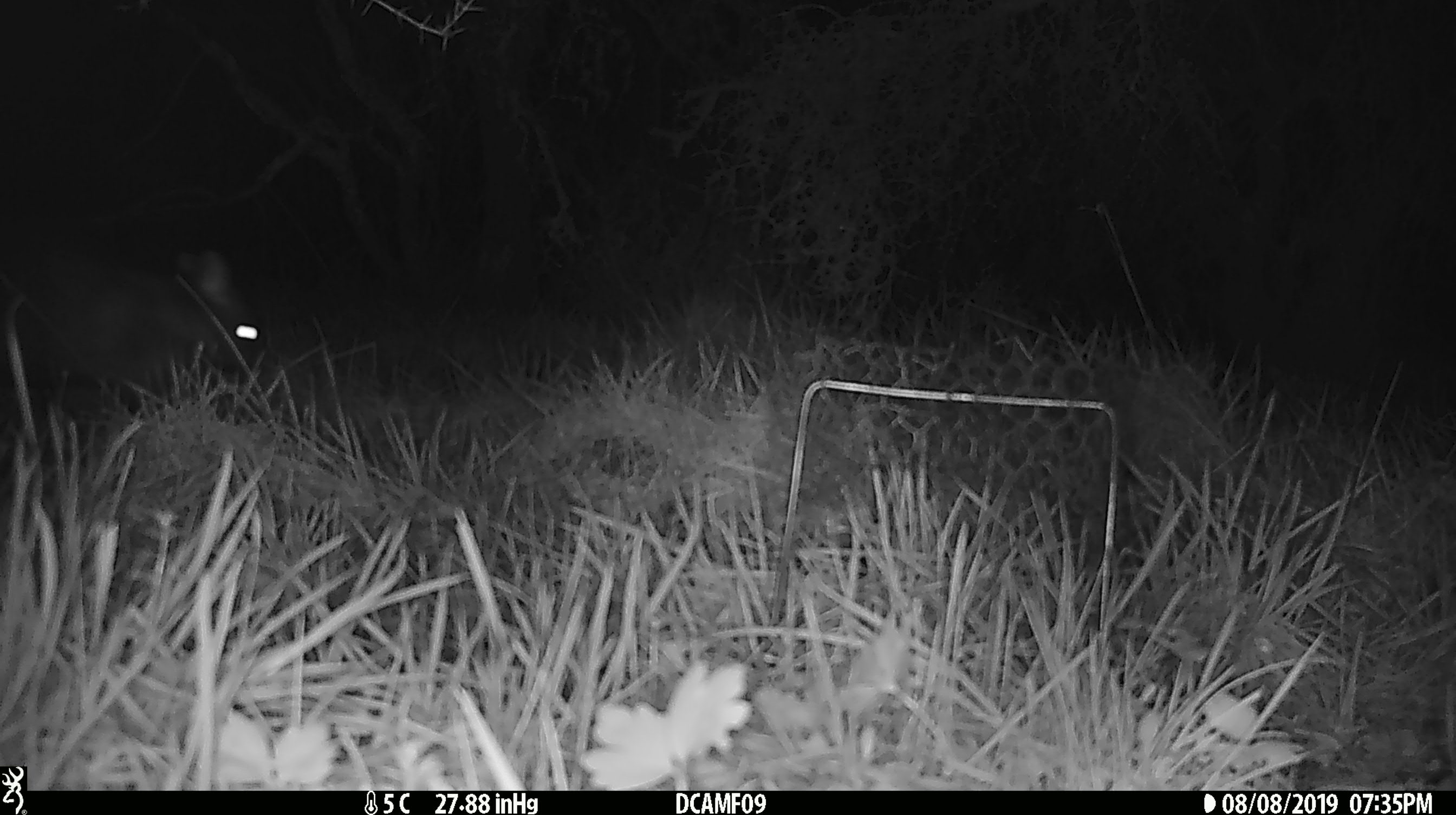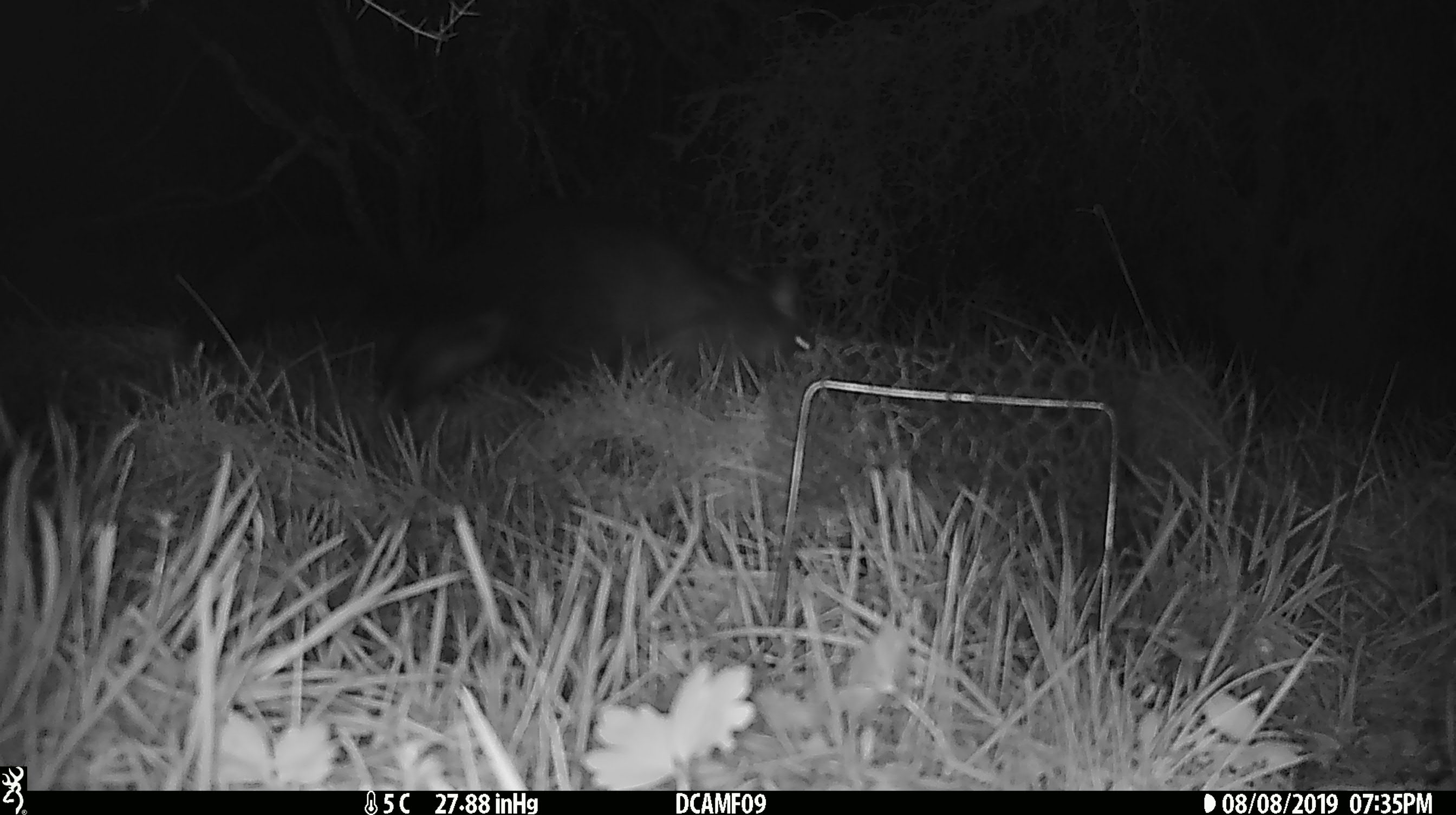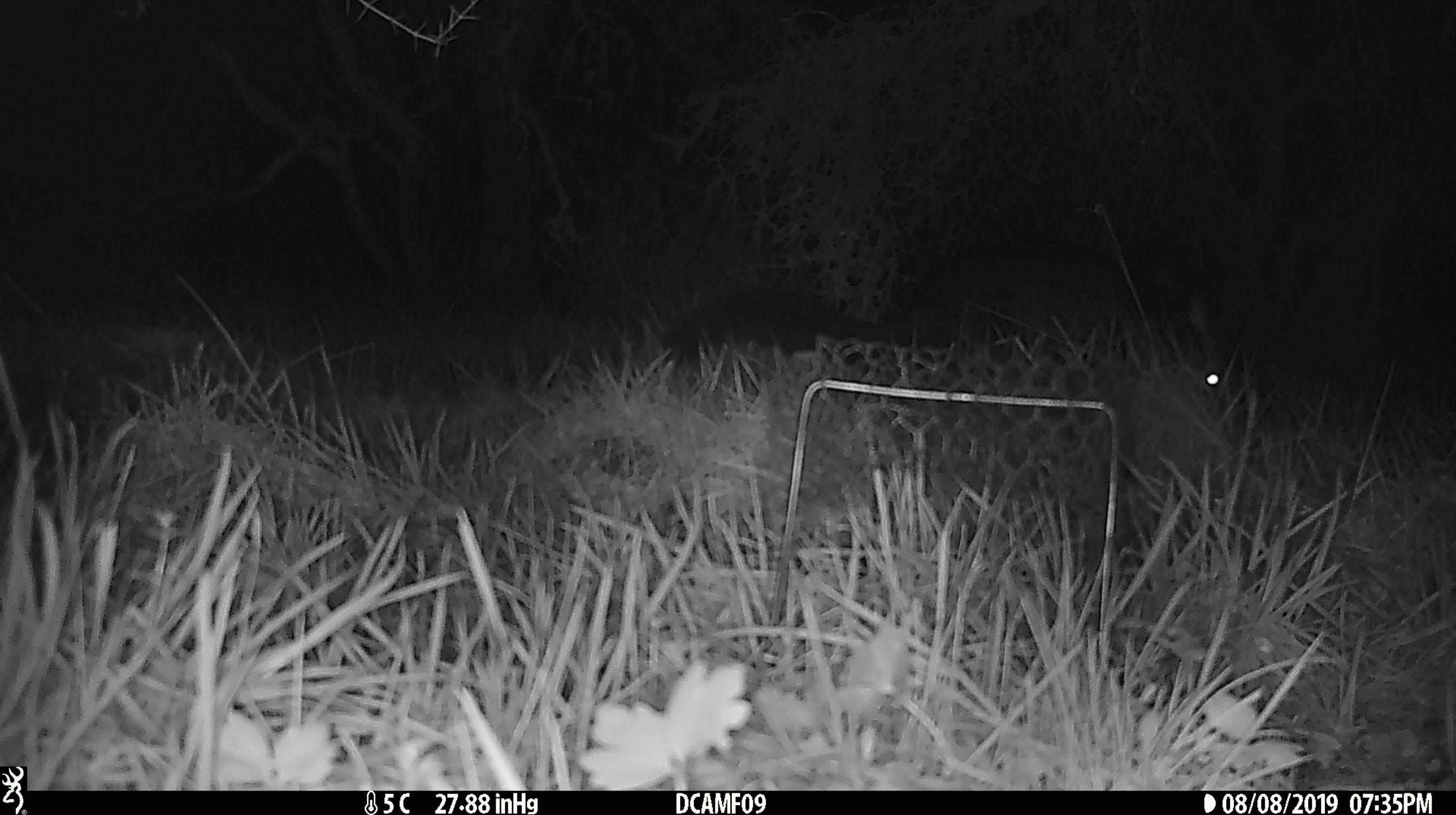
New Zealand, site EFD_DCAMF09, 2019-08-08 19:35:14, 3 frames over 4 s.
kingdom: Animalia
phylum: Chordata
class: Mammalia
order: Diprotodontia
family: Phalangeridae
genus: Trichosurus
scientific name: Trichosurus vulpecula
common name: common brushtail possum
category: possum